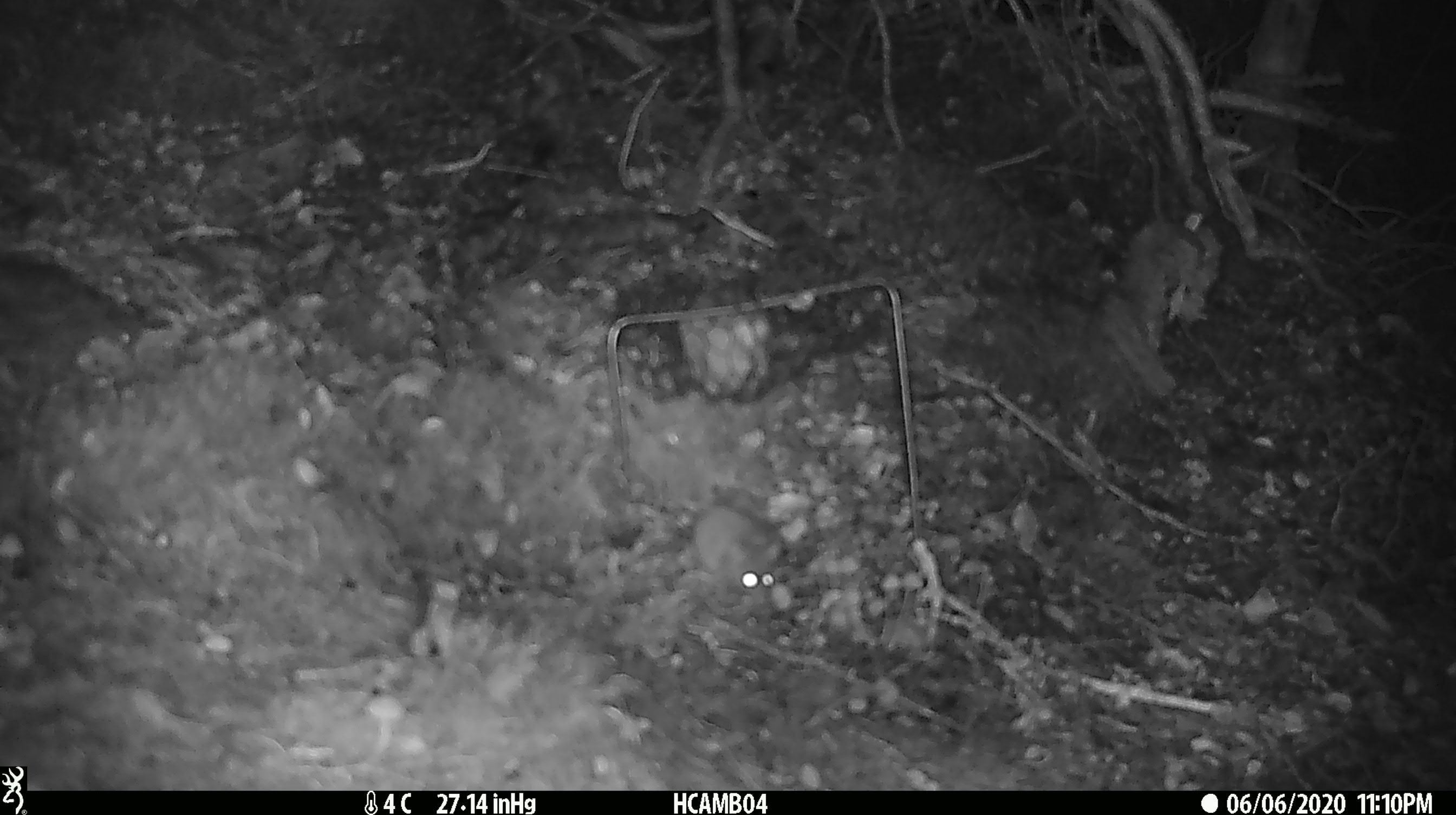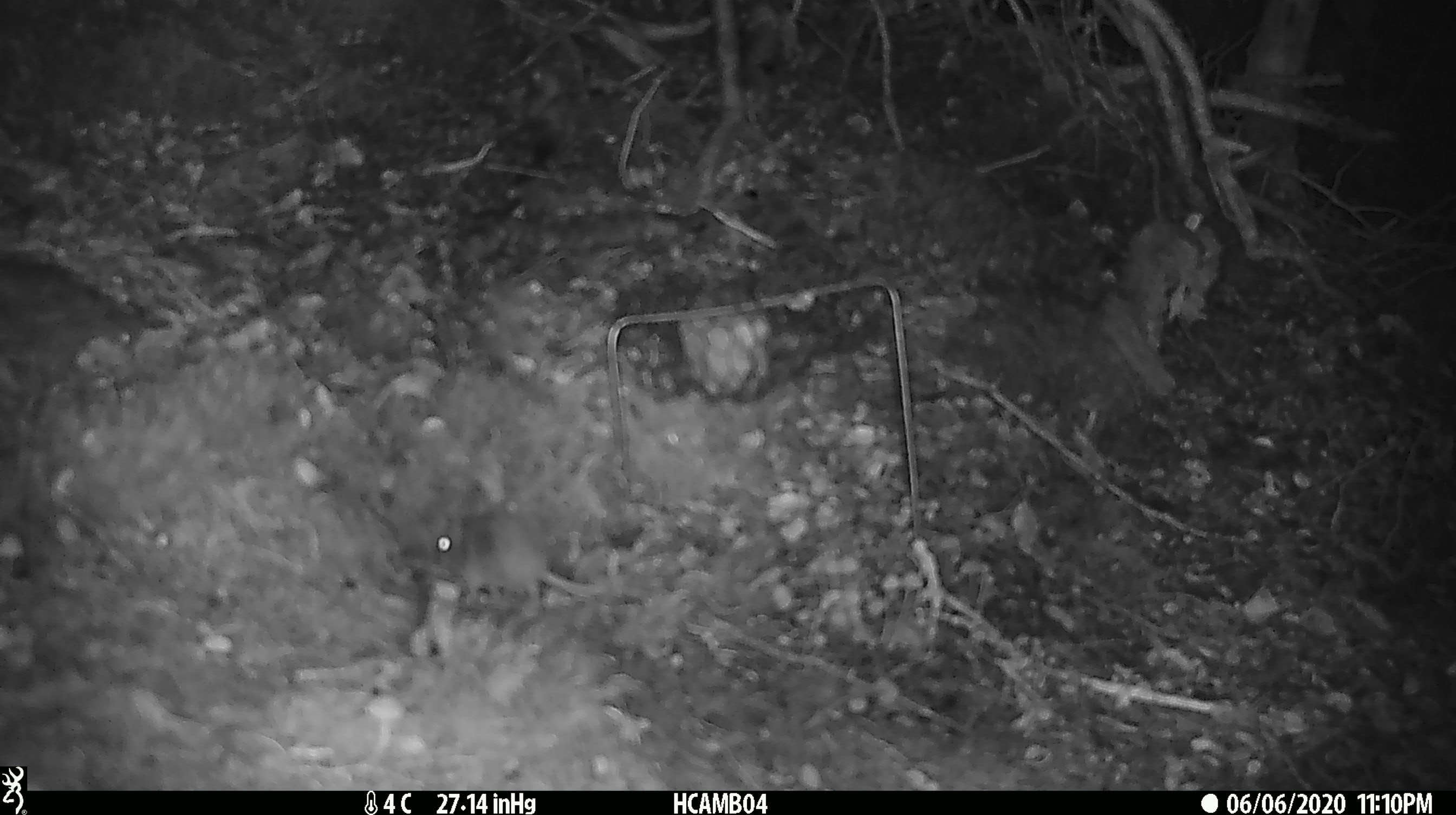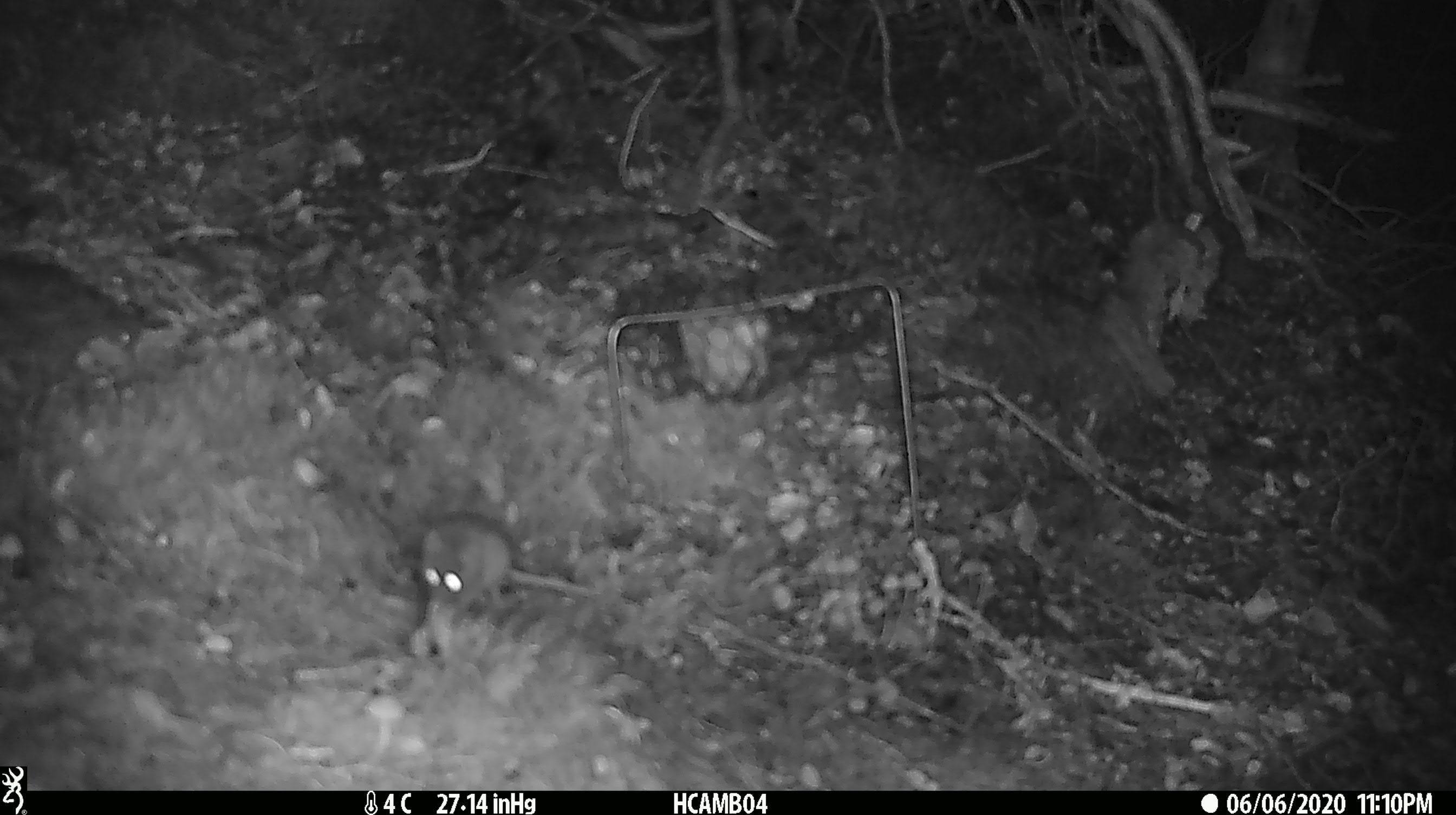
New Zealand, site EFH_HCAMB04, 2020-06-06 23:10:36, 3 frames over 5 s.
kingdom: Animalia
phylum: Chordata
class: Mammalia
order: Rodentia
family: Muridae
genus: Mus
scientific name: Mus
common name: mouse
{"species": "mouse (Mus)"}